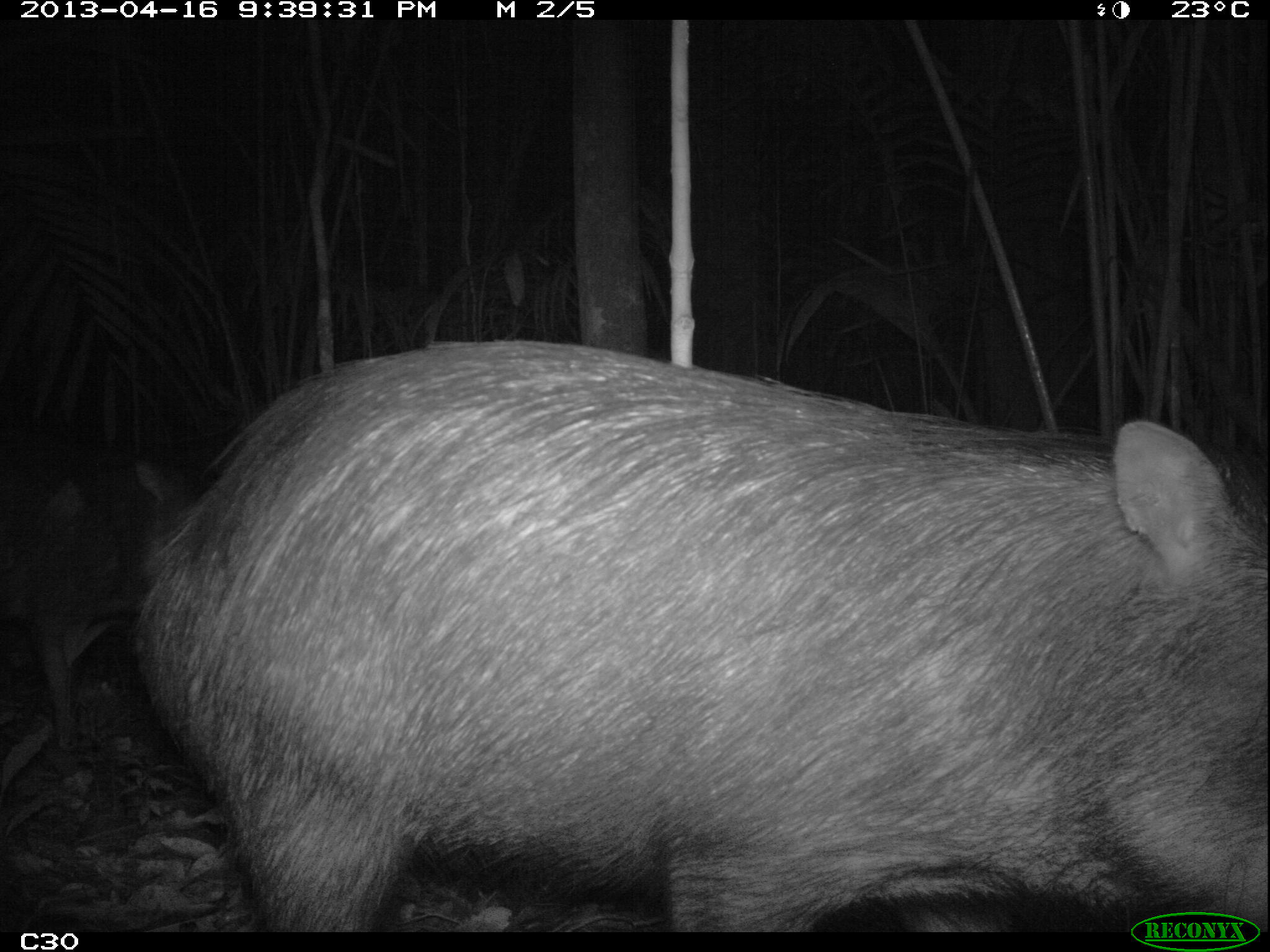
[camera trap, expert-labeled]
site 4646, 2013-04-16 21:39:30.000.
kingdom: Animalia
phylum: Chordata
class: Mammalia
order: Artiodactyla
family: Tayassuidae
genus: Tayassu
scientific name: Tayassu pecari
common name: white-lipped peccary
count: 5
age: adult